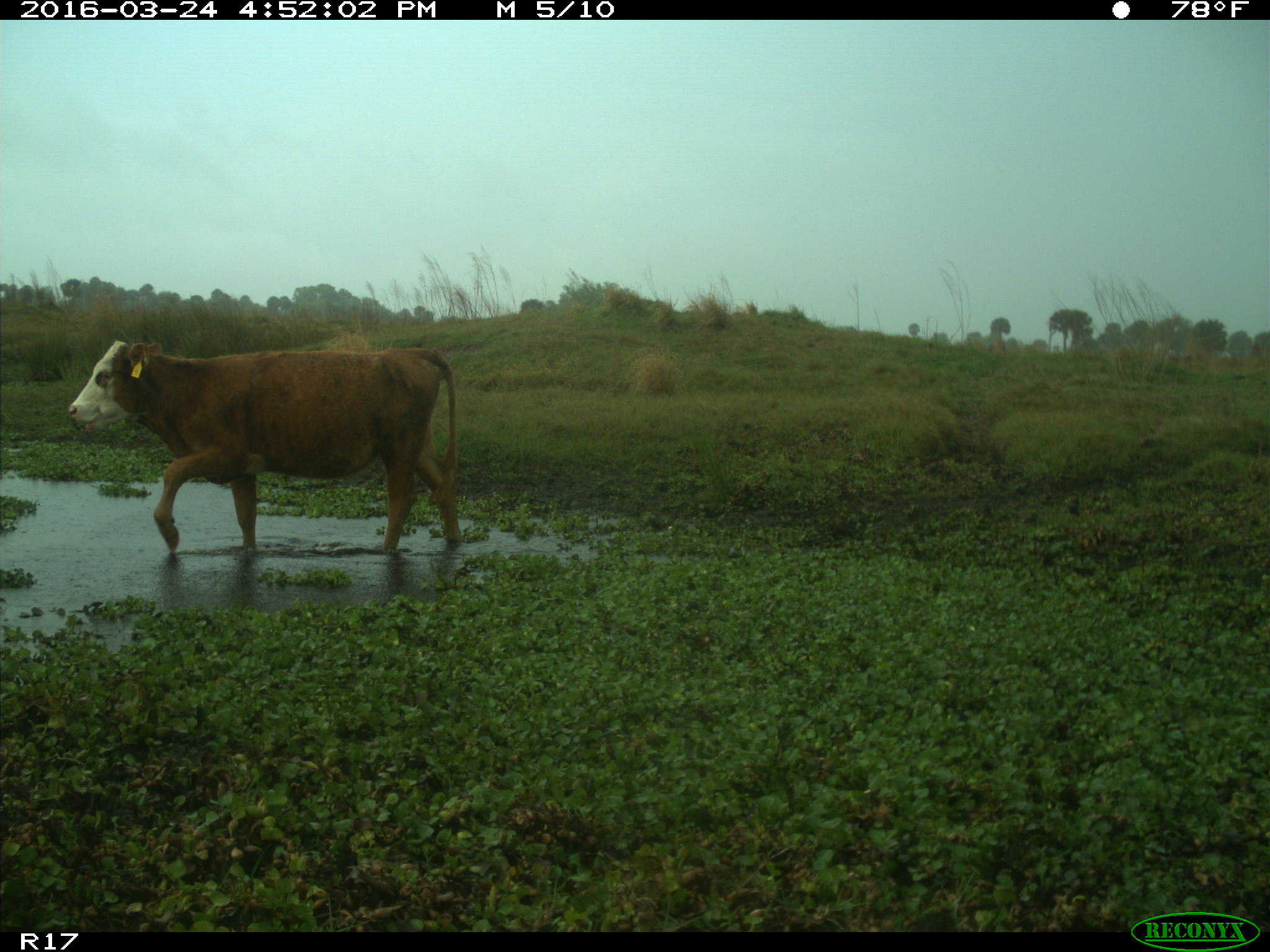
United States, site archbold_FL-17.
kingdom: Animalia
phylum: Chordata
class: Mammalia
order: Artiodactyla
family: Bovidae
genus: Bos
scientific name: Bos taurus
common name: domestic cow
Bos taurus (domestic cow).